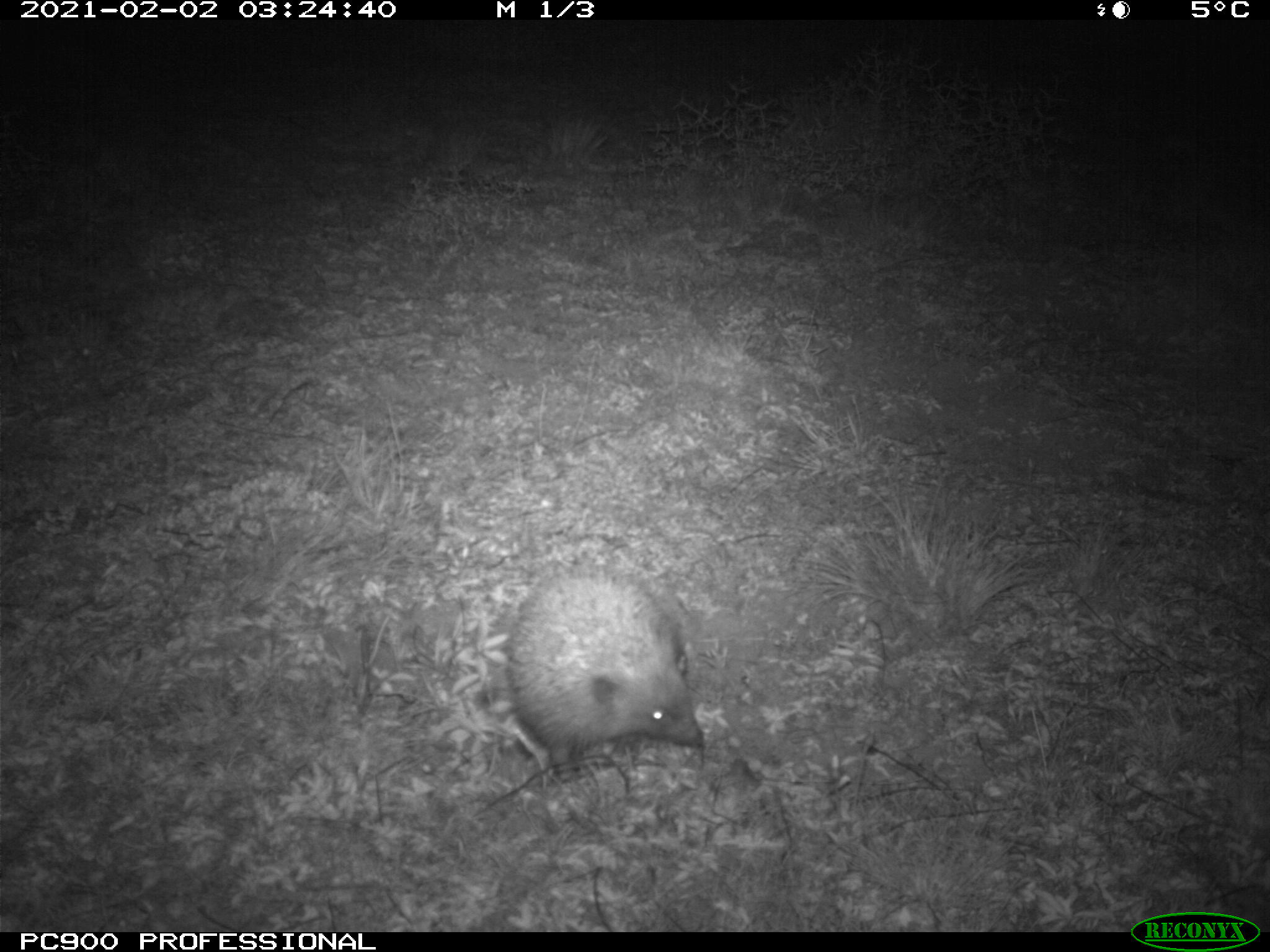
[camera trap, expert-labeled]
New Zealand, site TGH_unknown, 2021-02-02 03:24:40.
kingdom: Animalia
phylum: Chordata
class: Mammalia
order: Eulipotyphla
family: Erinaceidae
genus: Erinaceus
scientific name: Erinaceus europaeus europaeus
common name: european hedgehog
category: hedgehog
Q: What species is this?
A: Hedgehog (european hedgehog) (Erinaceus europaeus europaeus).